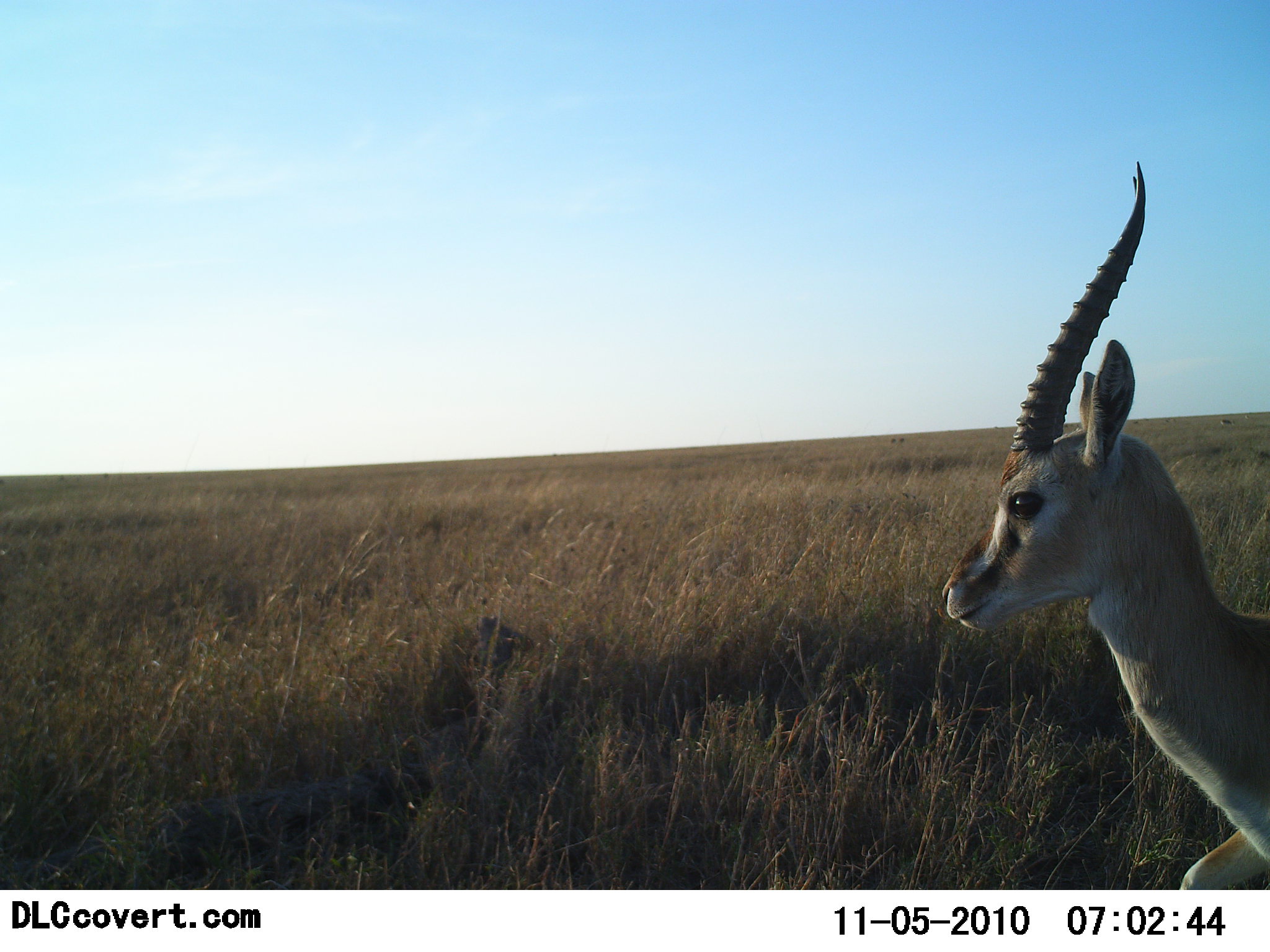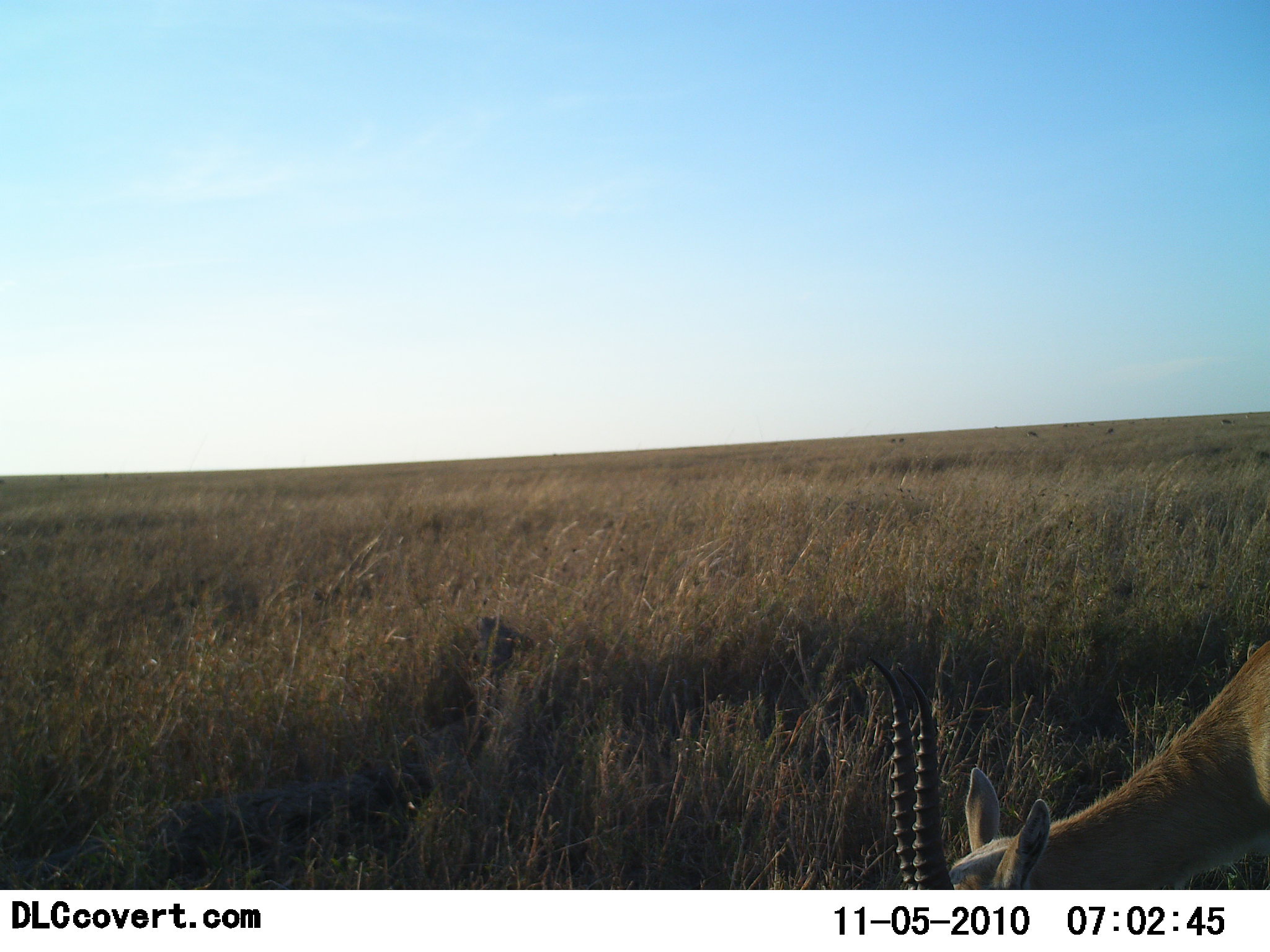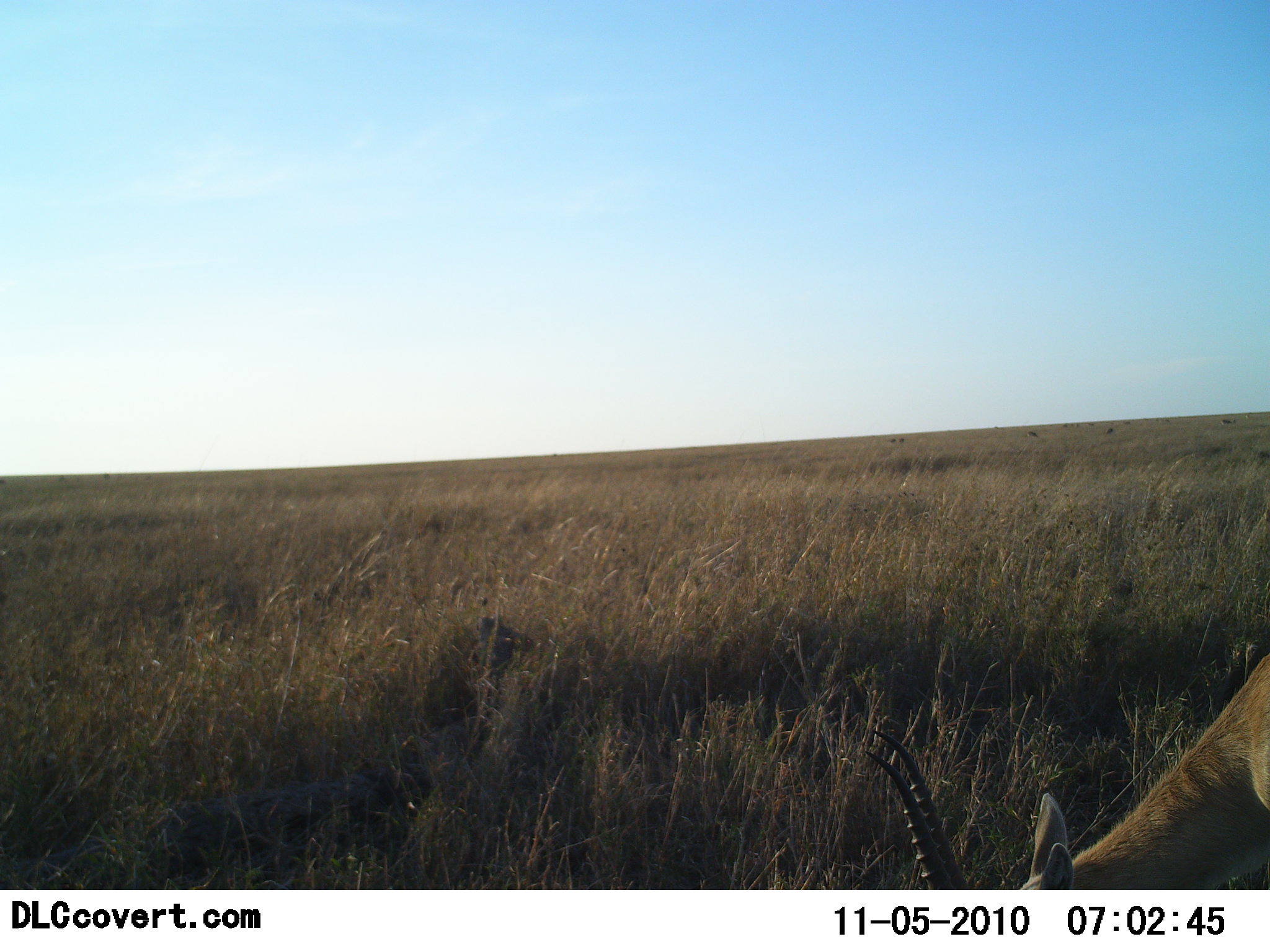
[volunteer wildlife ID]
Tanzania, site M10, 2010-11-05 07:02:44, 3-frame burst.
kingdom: Animalia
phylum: Chordata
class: Mammalia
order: Artiodactyla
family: Bovidae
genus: Eudorcas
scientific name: Eudorcas thomsonii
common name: thomson's gazelle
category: gazellethomsons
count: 1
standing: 31%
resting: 0%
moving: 19%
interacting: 0%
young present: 0%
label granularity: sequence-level